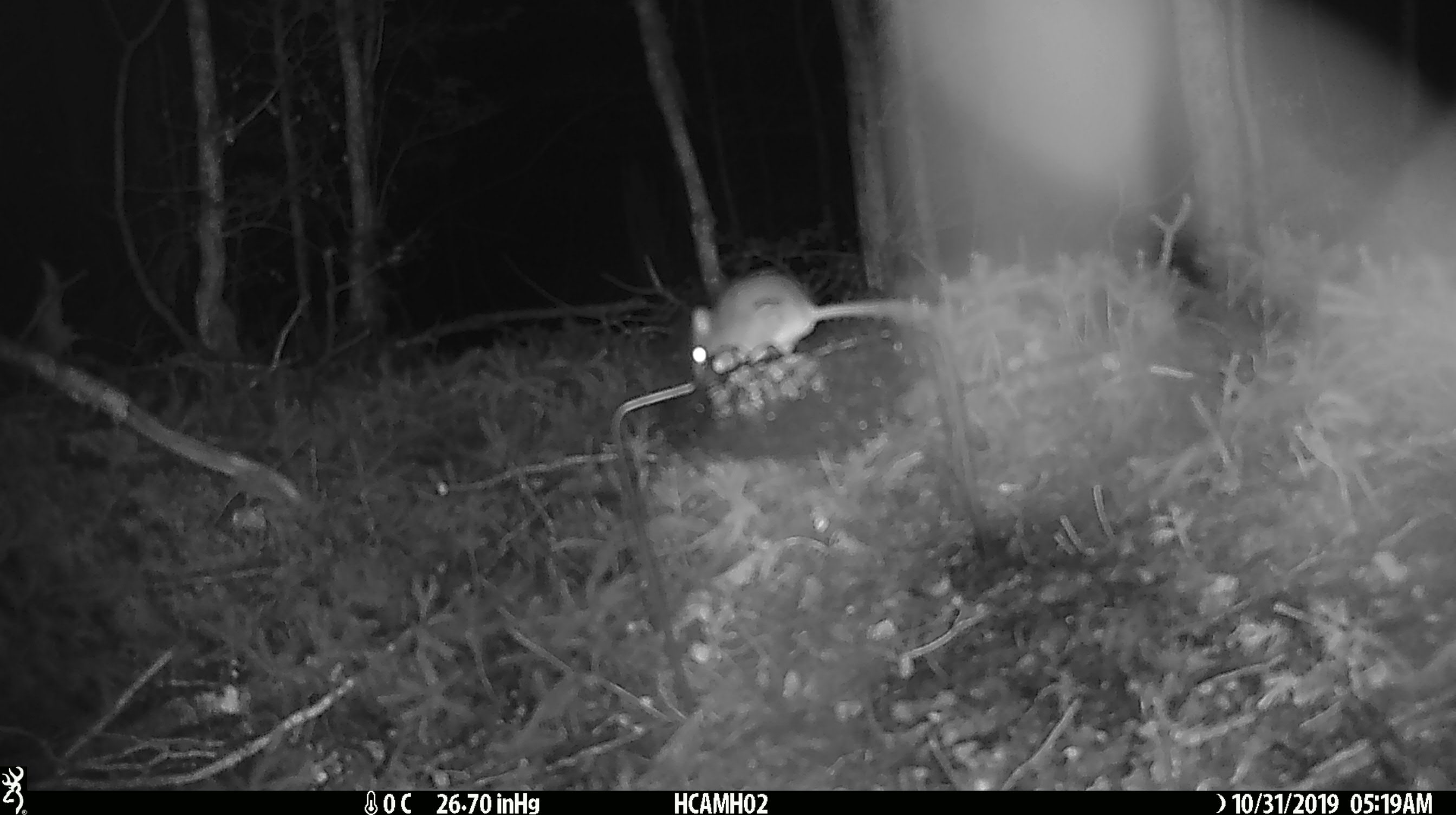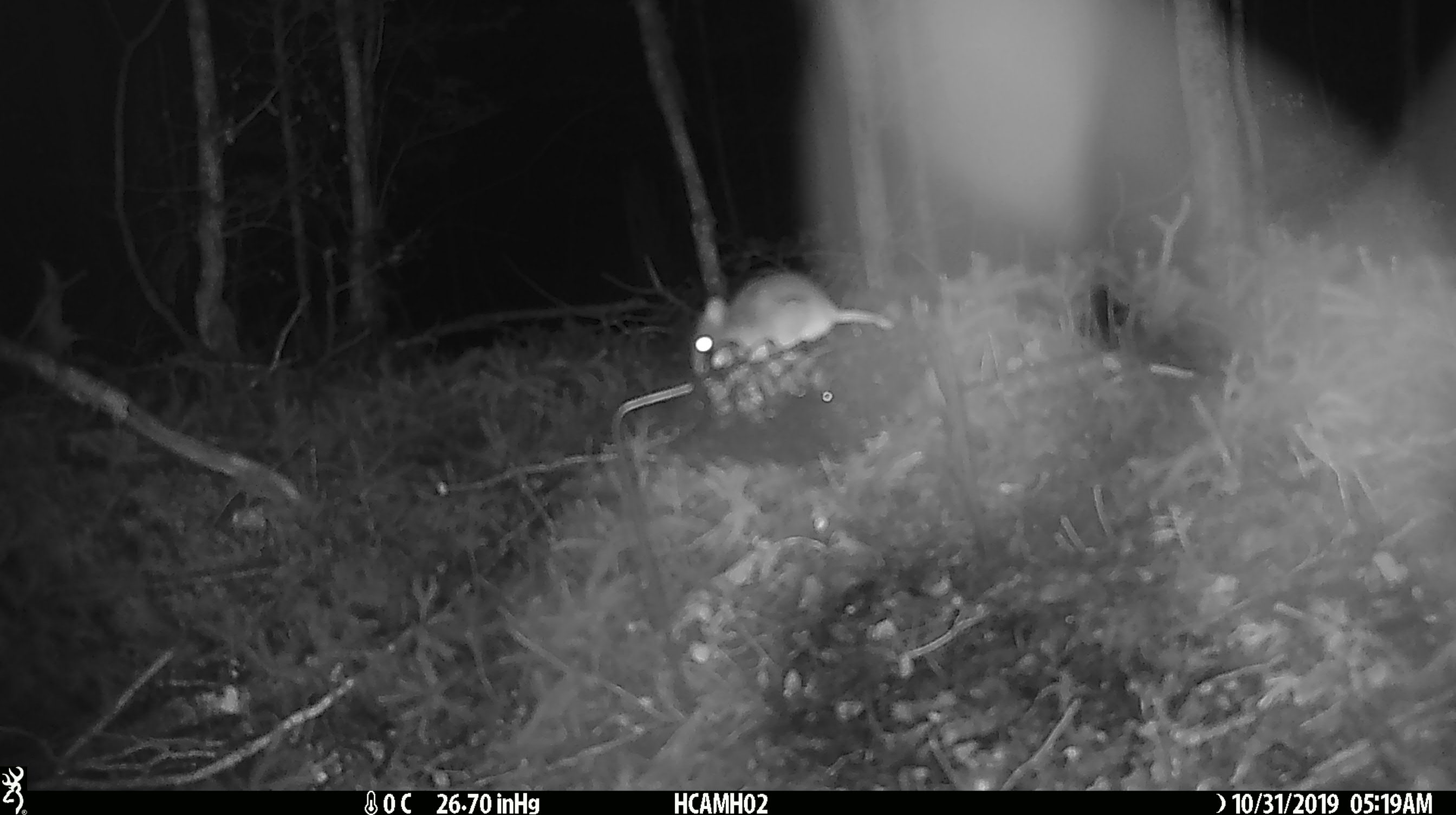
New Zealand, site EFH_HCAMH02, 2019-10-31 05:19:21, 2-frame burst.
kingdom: Animalia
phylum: Chordata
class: Mammalia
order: Rodentia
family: Muridae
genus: Mus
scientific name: Mus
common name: mouse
Mouse (Mus).